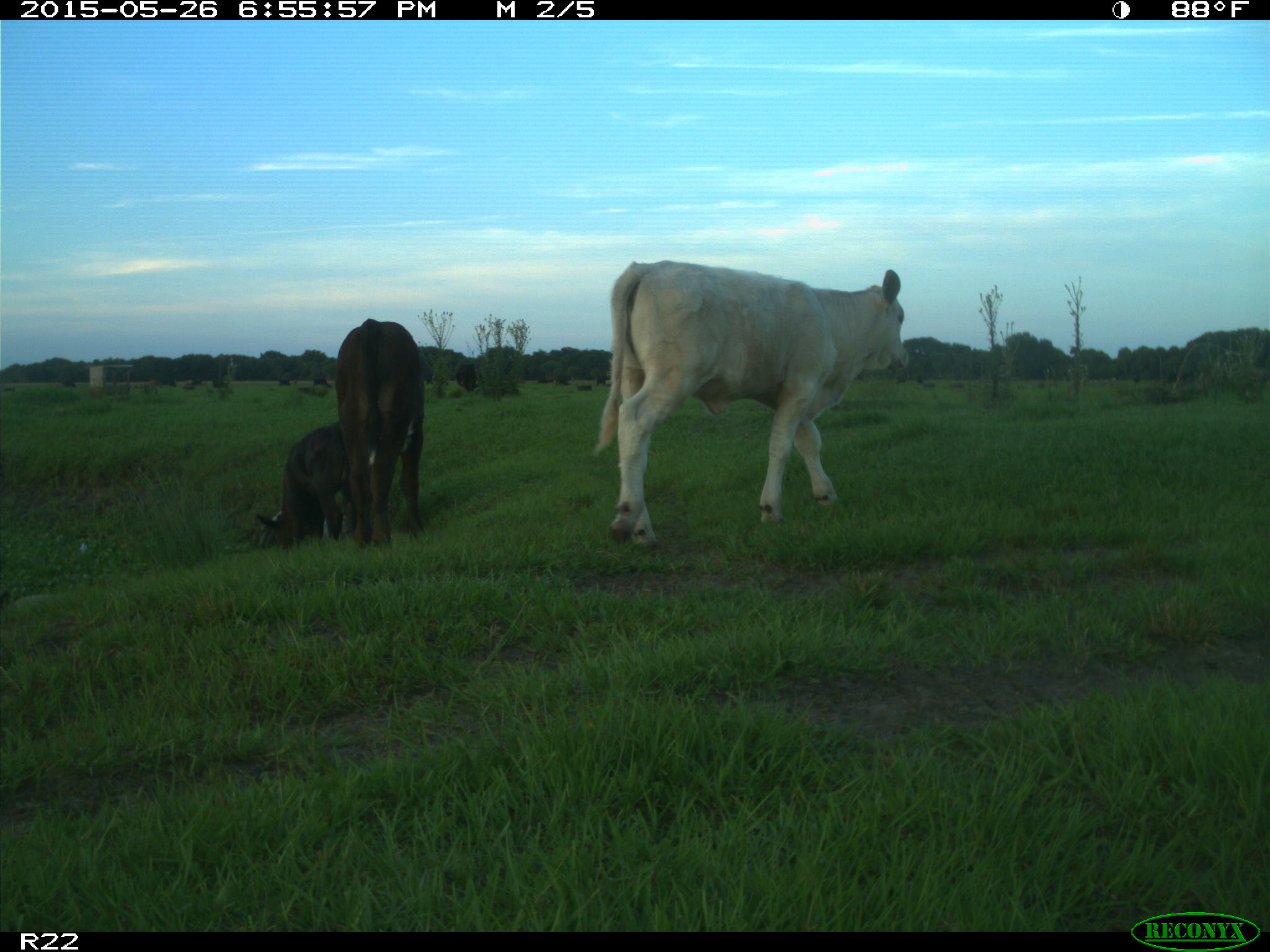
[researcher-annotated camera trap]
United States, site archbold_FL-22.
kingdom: Animalia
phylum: Chordata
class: Mammalia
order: Artiodactyla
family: Bovidae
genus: Bos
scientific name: Bos taurus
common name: domestic cow